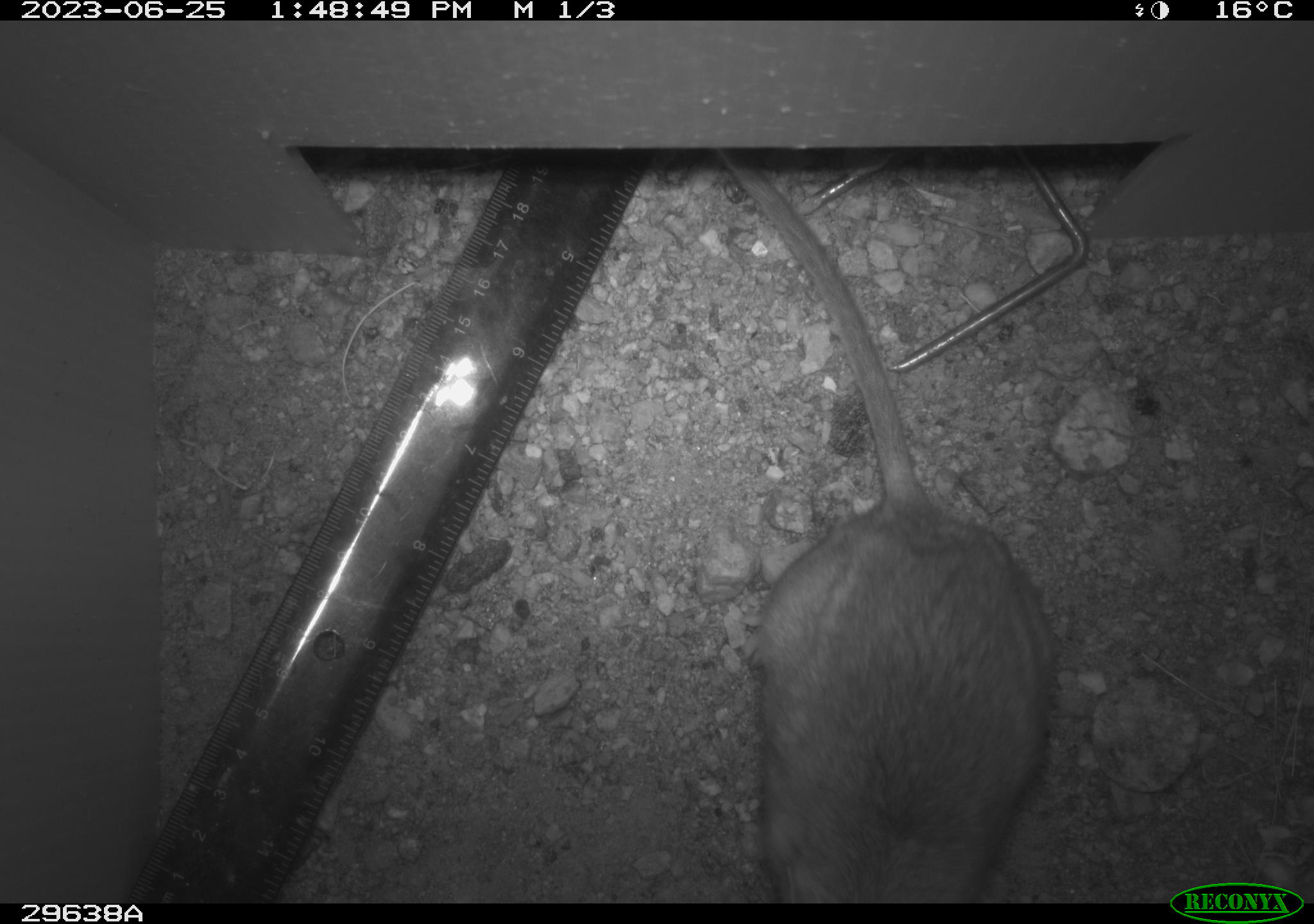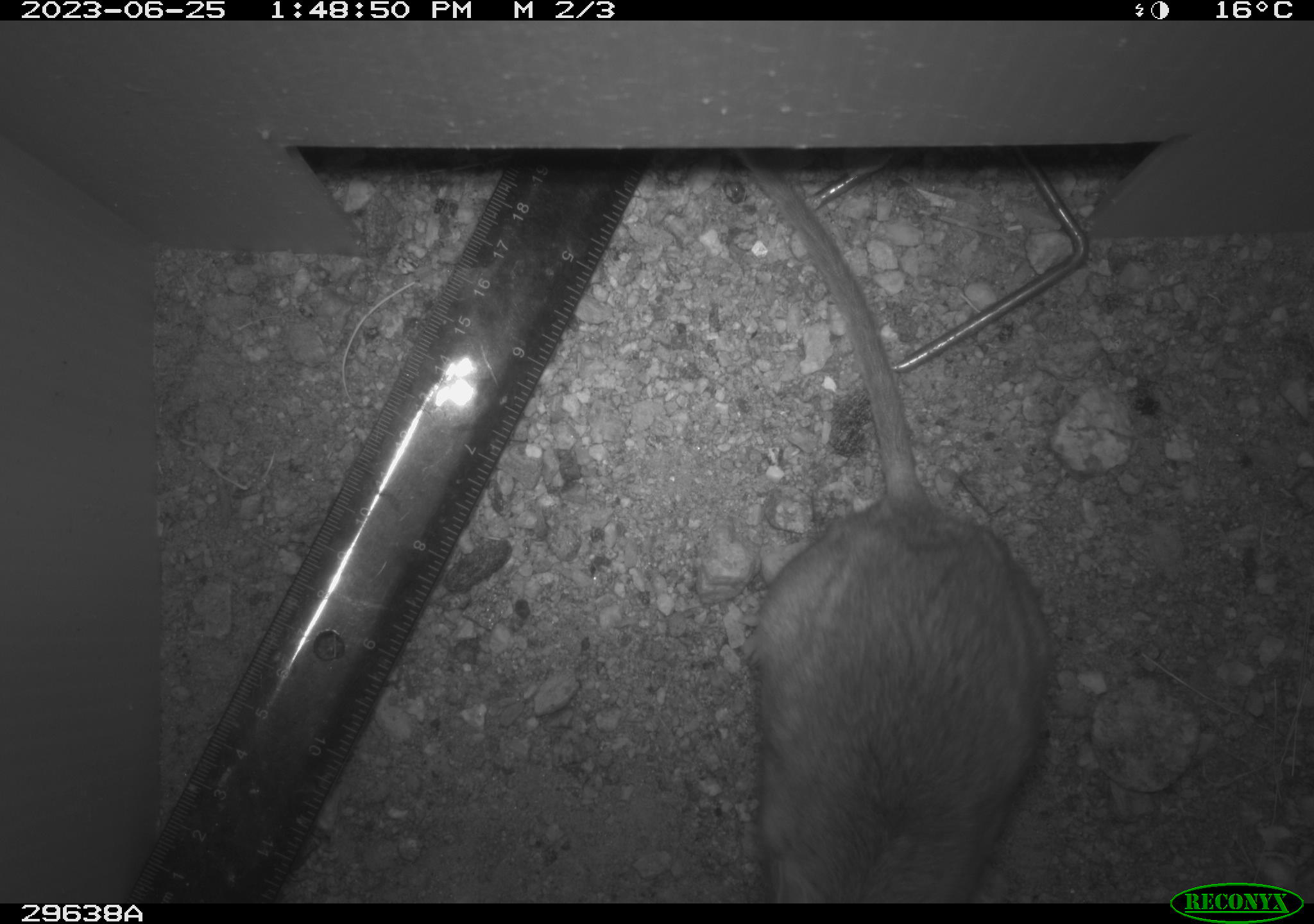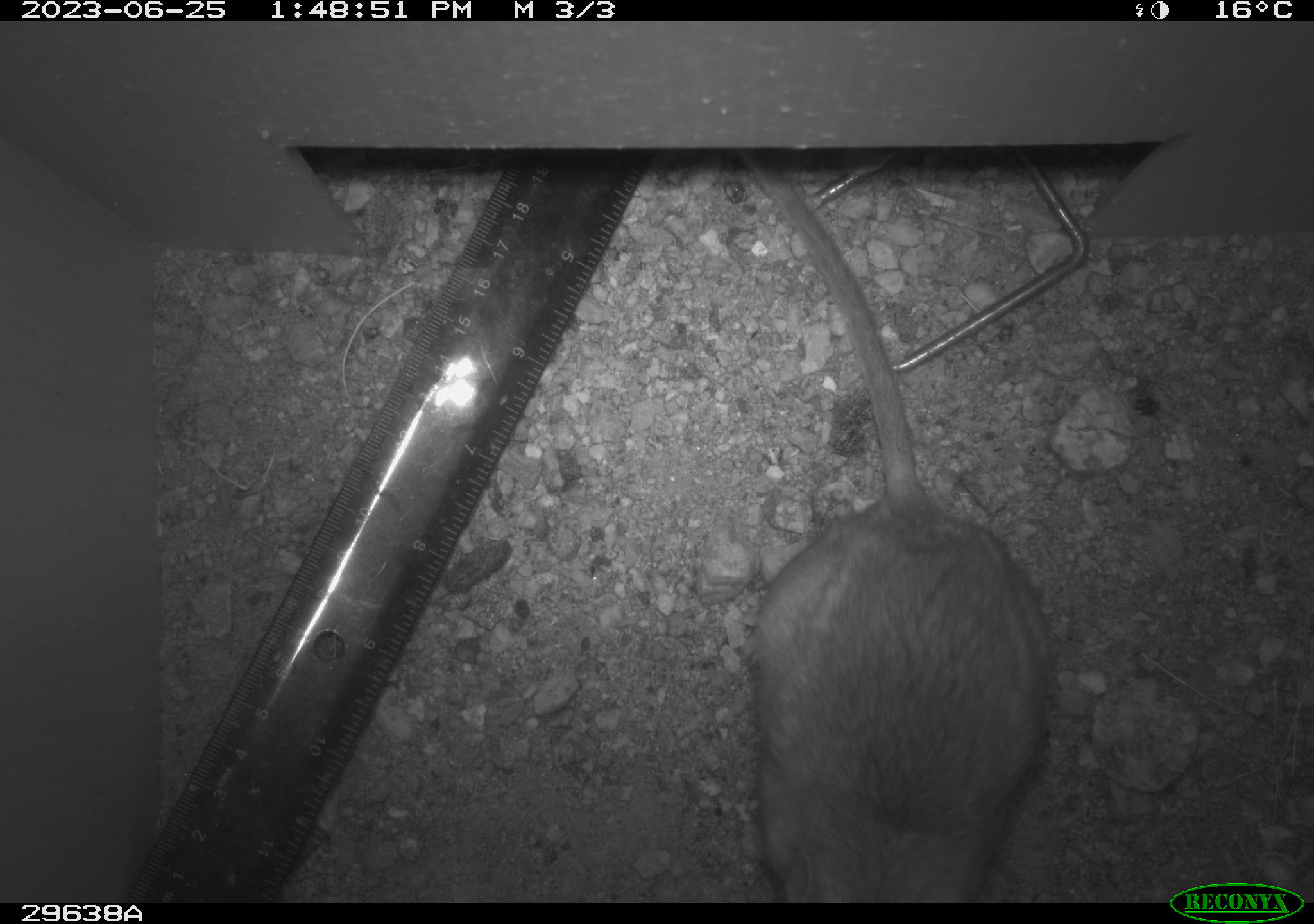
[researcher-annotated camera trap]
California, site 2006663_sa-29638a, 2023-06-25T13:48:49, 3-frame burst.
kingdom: Animalia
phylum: Chordata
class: Mammalia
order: Rodentia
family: Cricetidae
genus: Neotoma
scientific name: Neotoma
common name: pack rat or woodrat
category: neotoma species